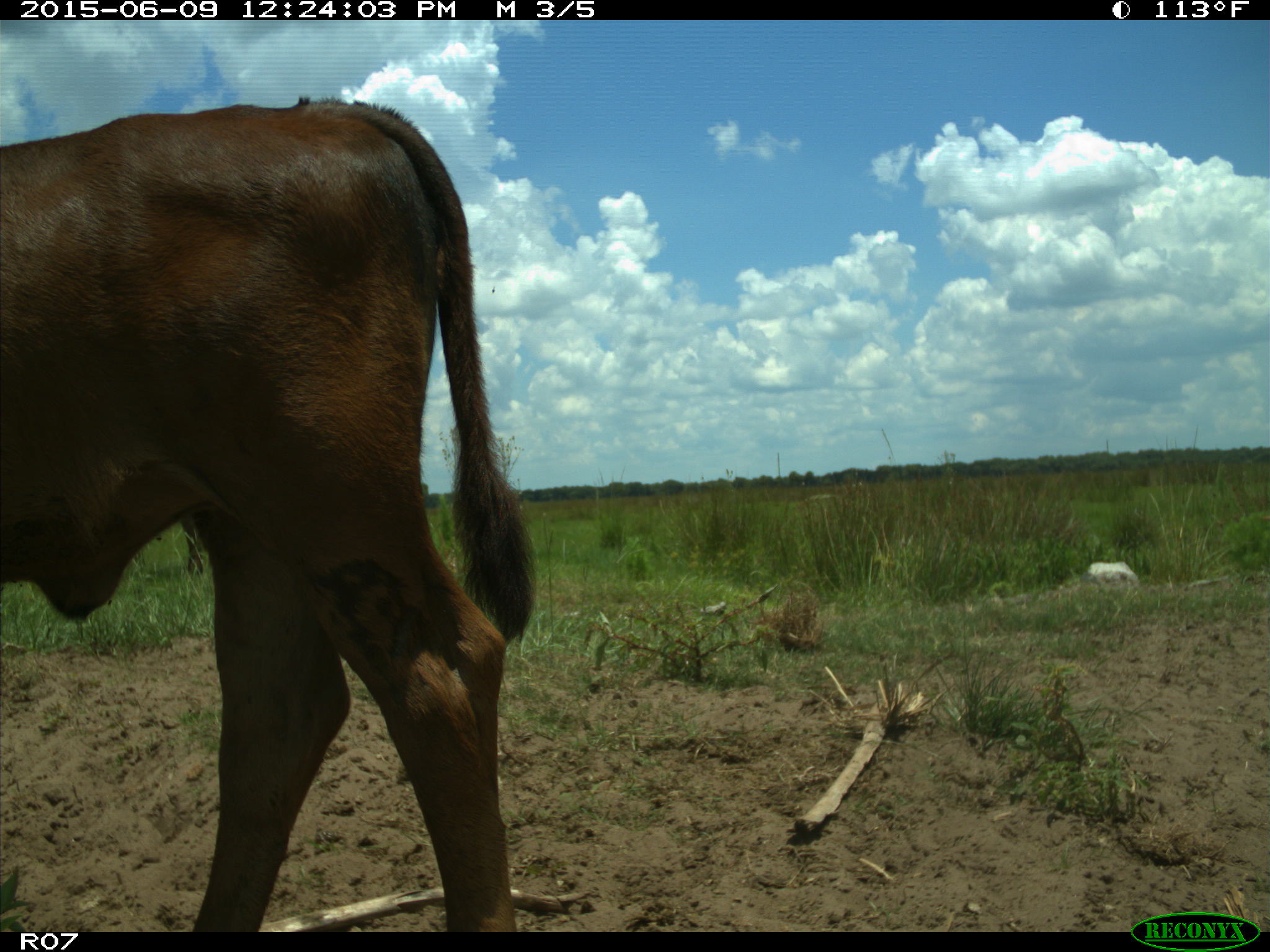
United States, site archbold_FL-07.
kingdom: Animalia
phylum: Chordata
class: Mammalia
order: Artiodactyla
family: Bovidae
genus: Bos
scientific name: Bos taurus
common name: domestic cow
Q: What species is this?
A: Bos taurus (domestic cow).